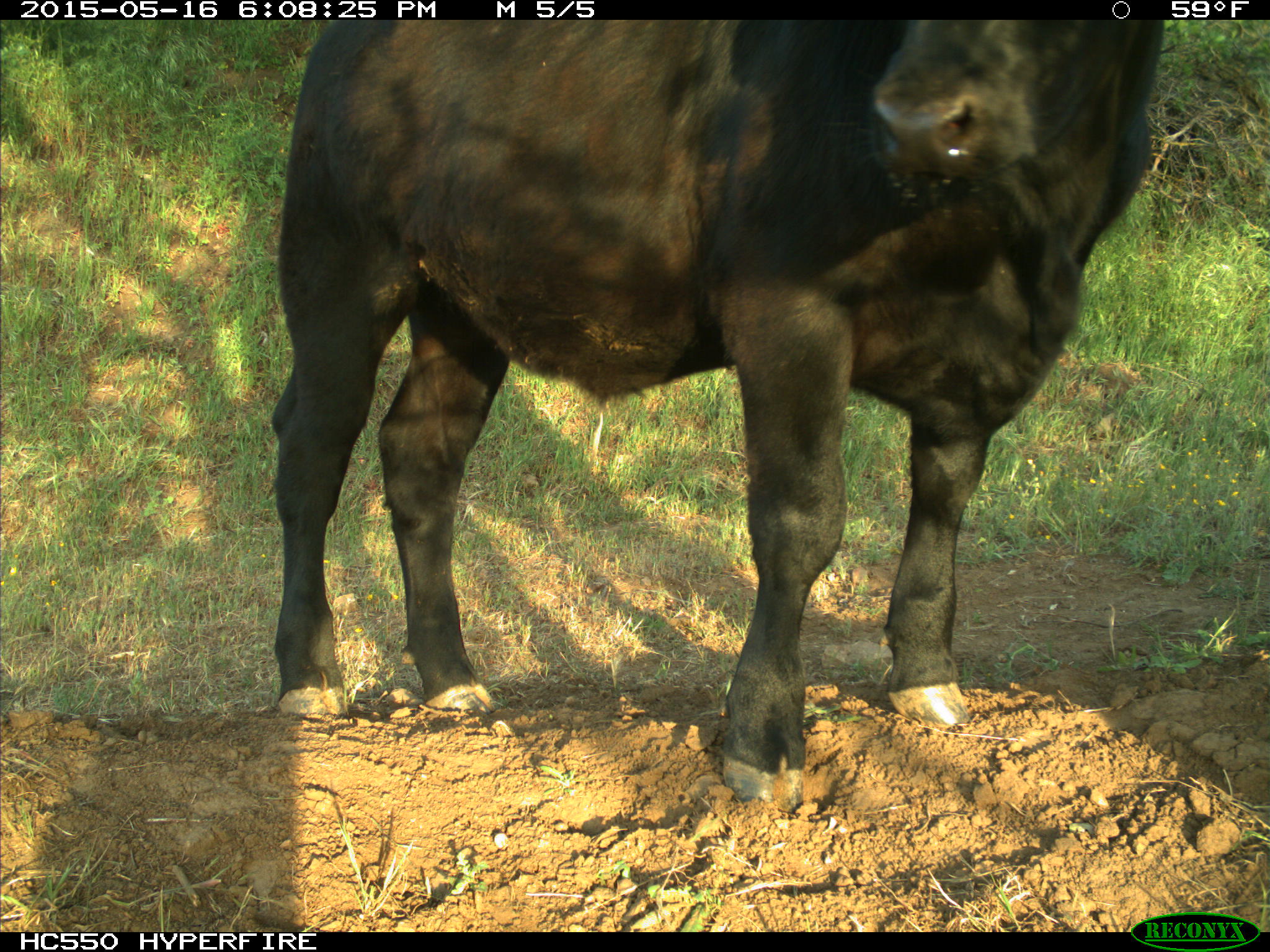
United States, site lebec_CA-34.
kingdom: Animalia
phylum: Chordata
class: Mammalia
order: Artiodactyla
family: Bovidae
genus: Bos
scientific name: Bos taurus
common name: domestic cow